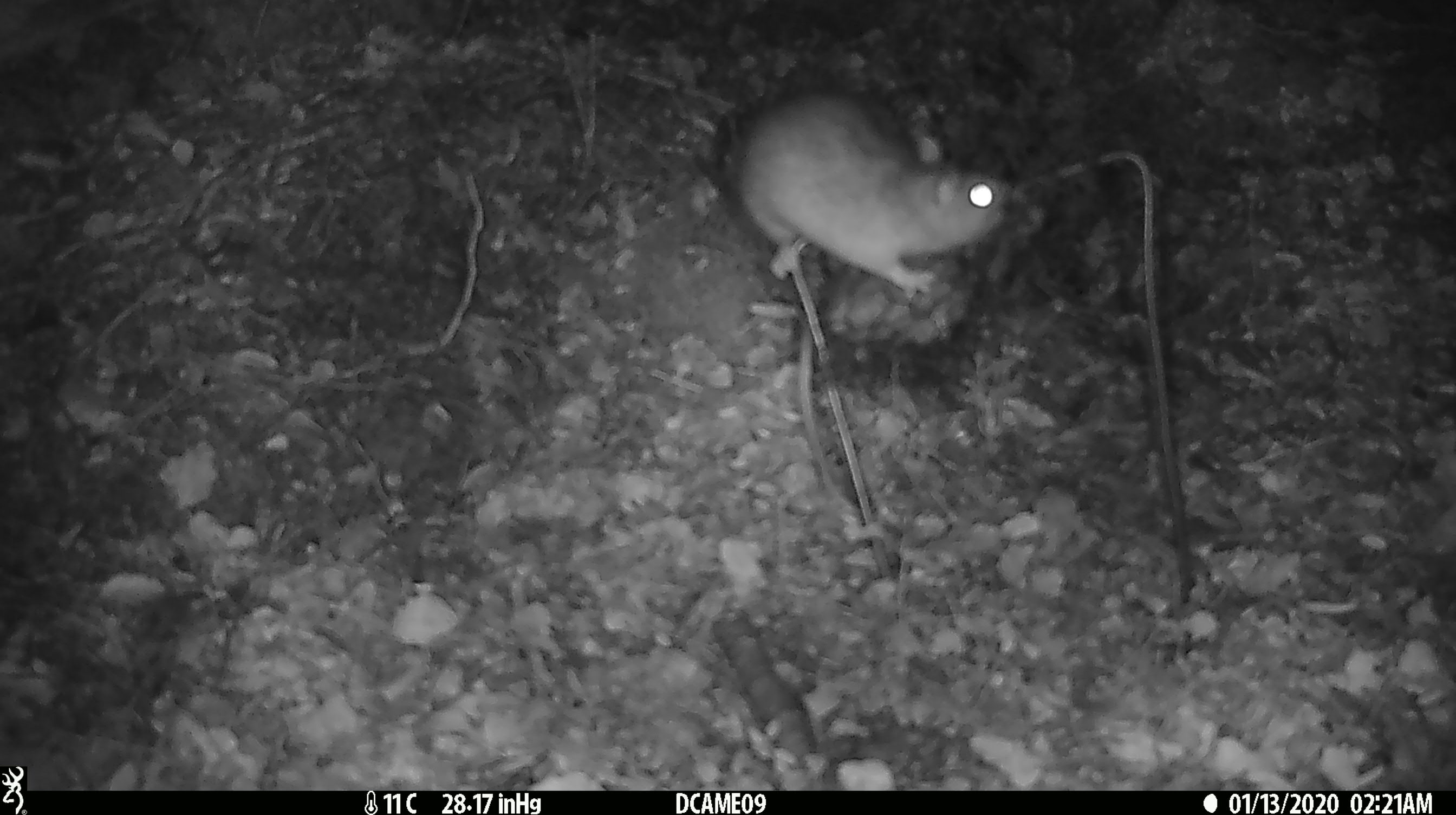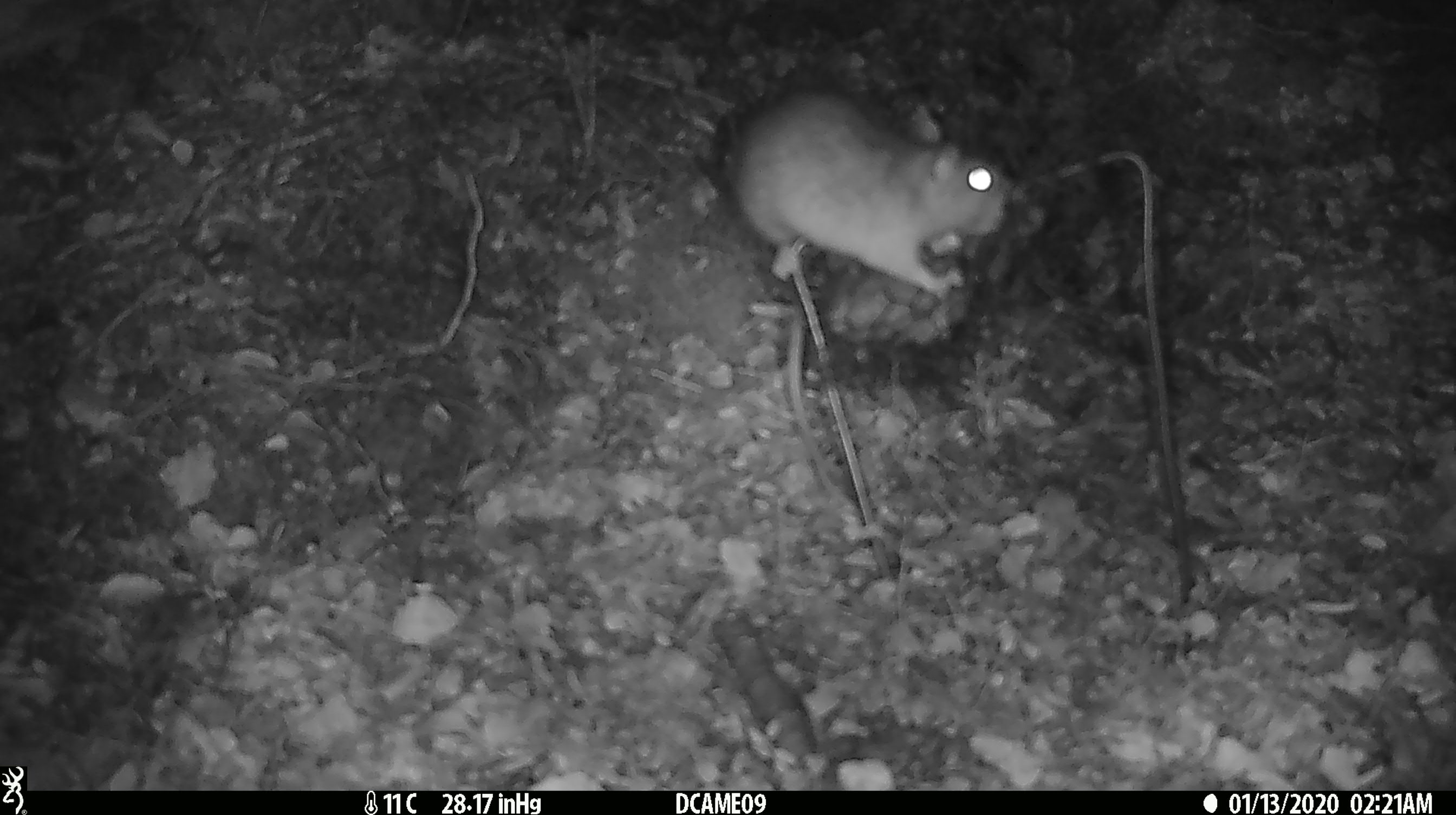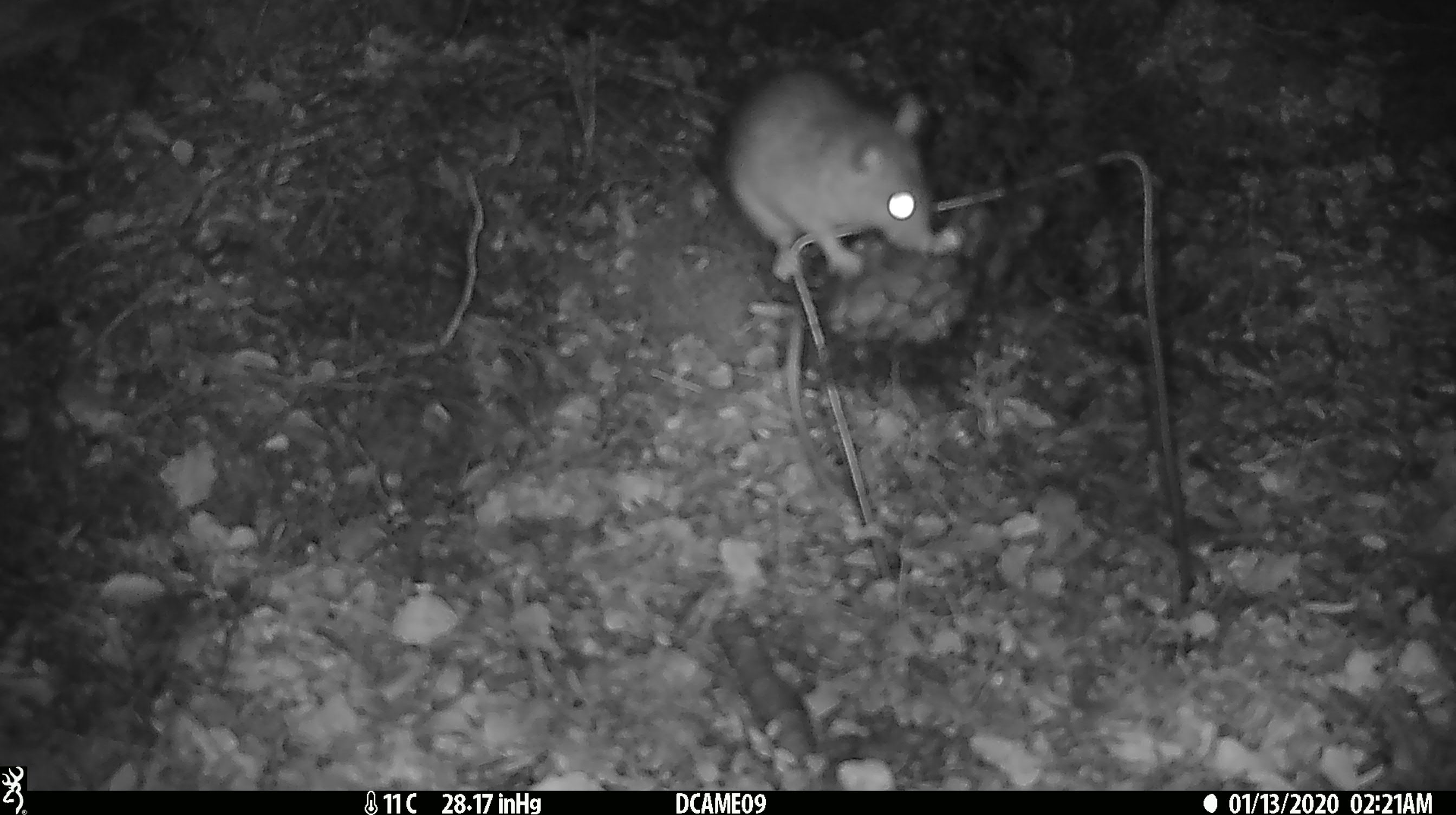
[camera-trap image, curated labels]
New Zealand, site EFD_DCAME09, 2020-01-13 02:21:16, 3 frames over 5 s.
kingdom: Animalia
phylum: Chordata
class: Mammalia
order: Rodentia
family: Muridae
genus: Rattus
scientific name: Rattus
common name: rat